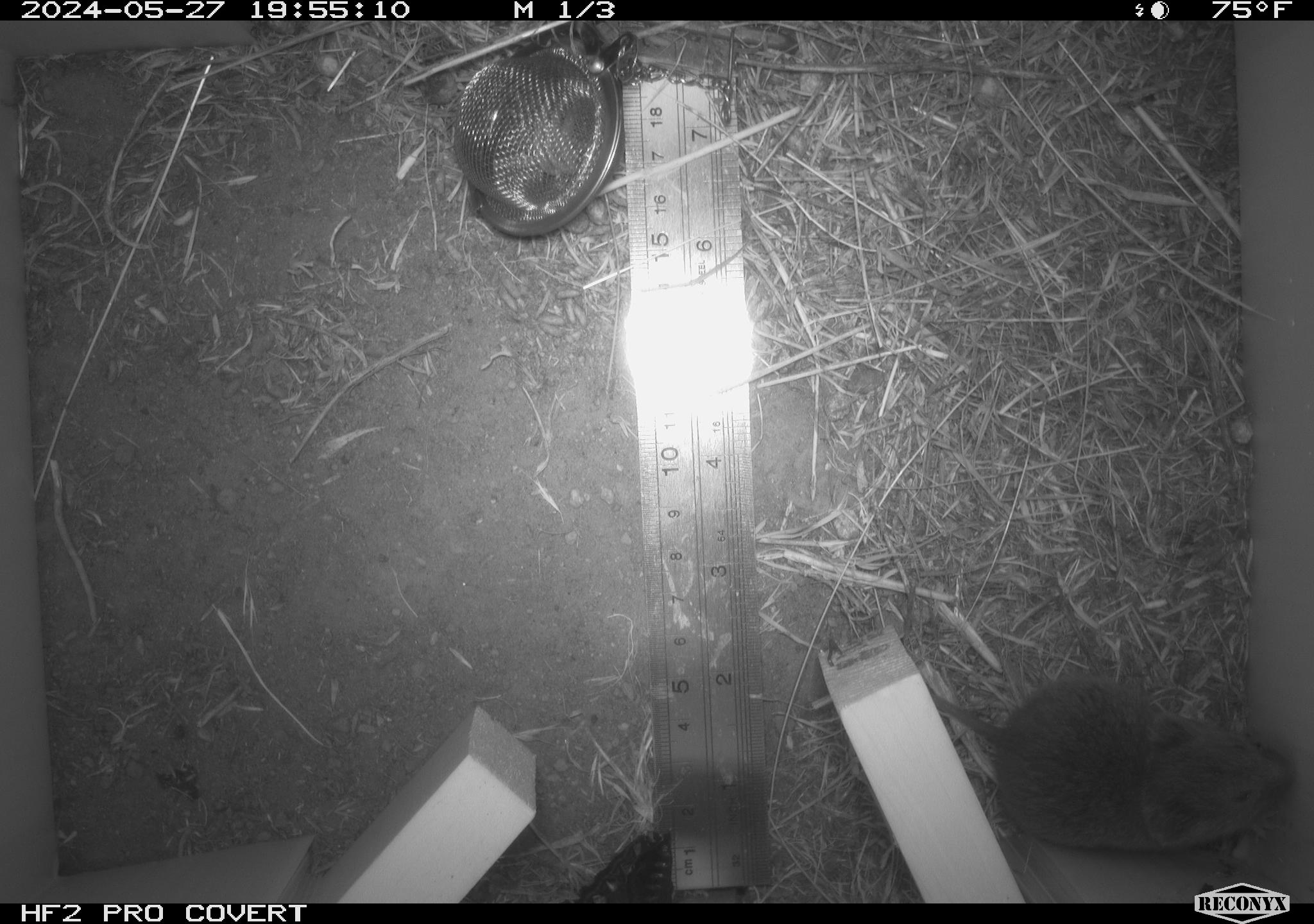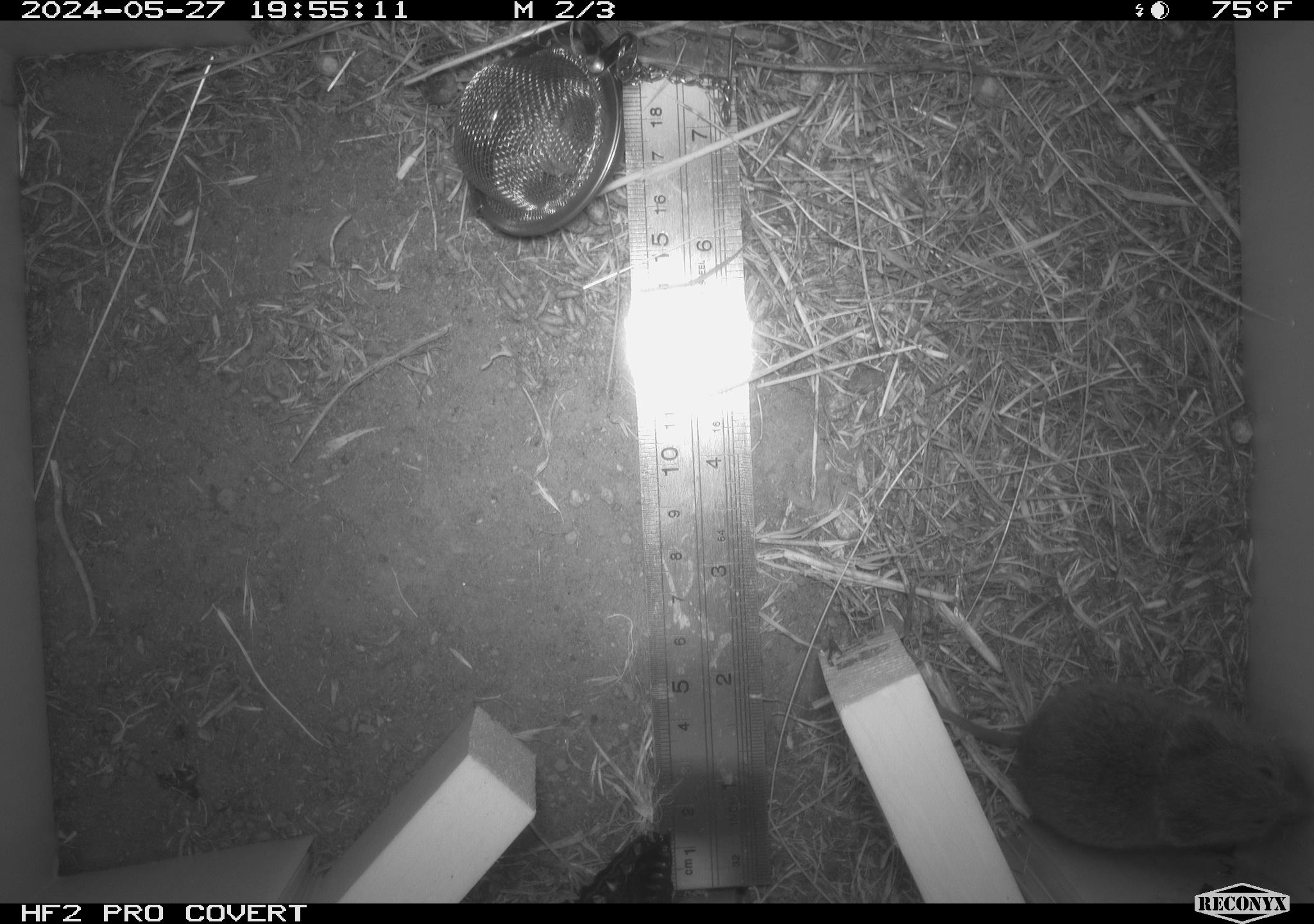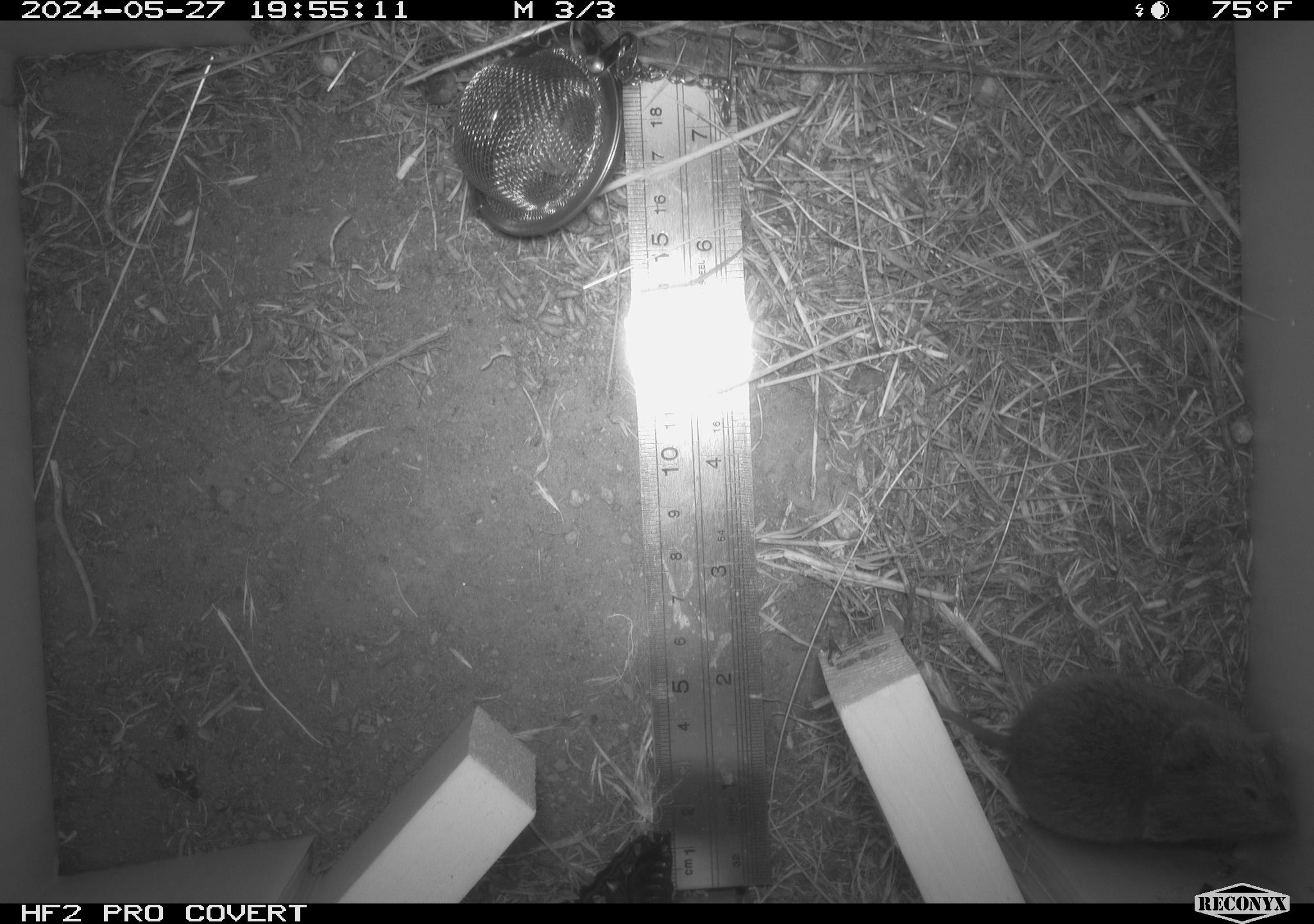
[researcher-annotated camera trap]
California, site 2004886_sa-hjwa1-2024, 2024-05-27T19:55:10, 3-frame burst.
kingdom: Animalia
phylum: Chordata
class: Mammalia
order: Rodentia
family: Cricetidae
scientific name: Cricetidae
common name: hamsters, voles, lemmings, and allies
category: cricetidae family